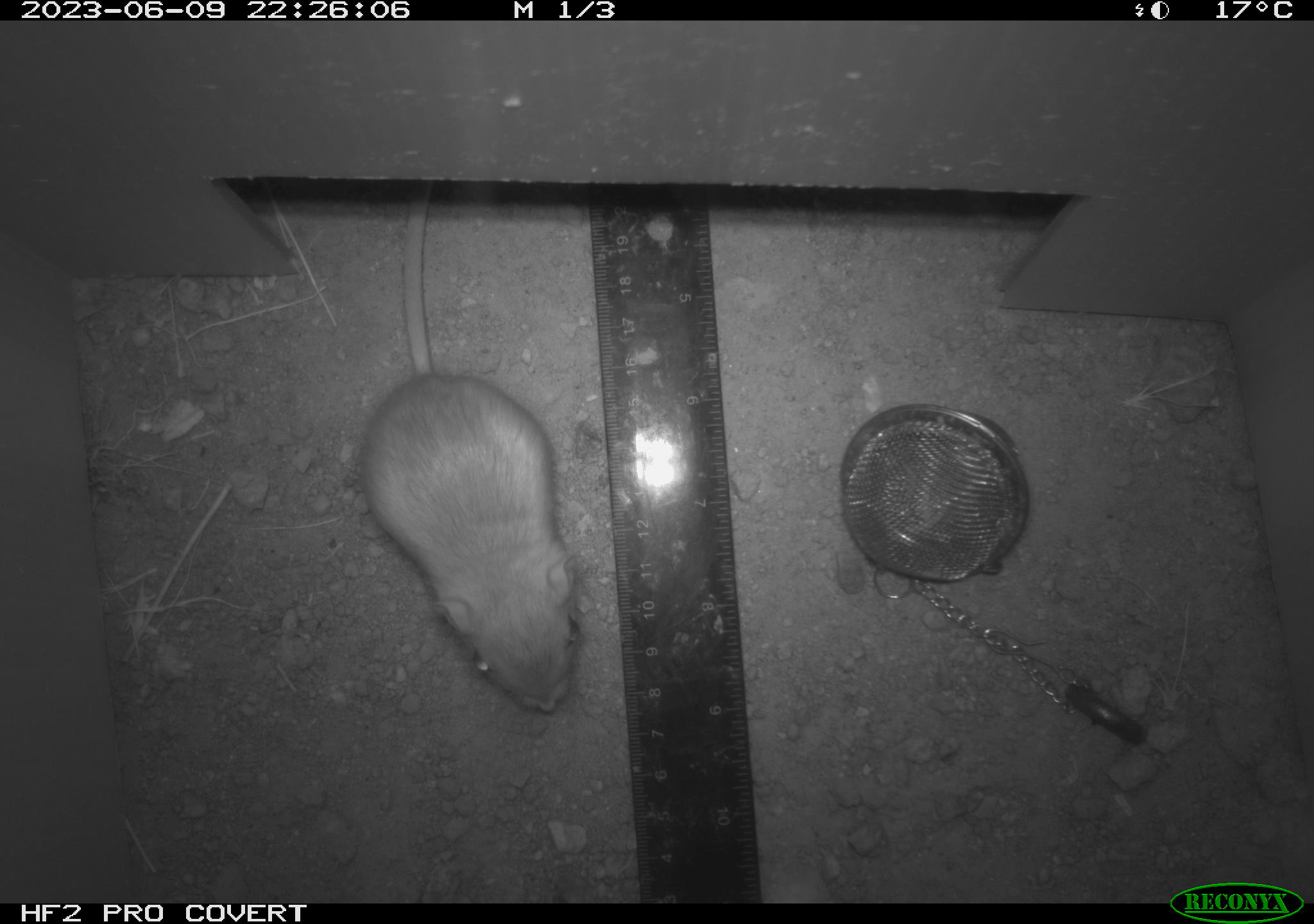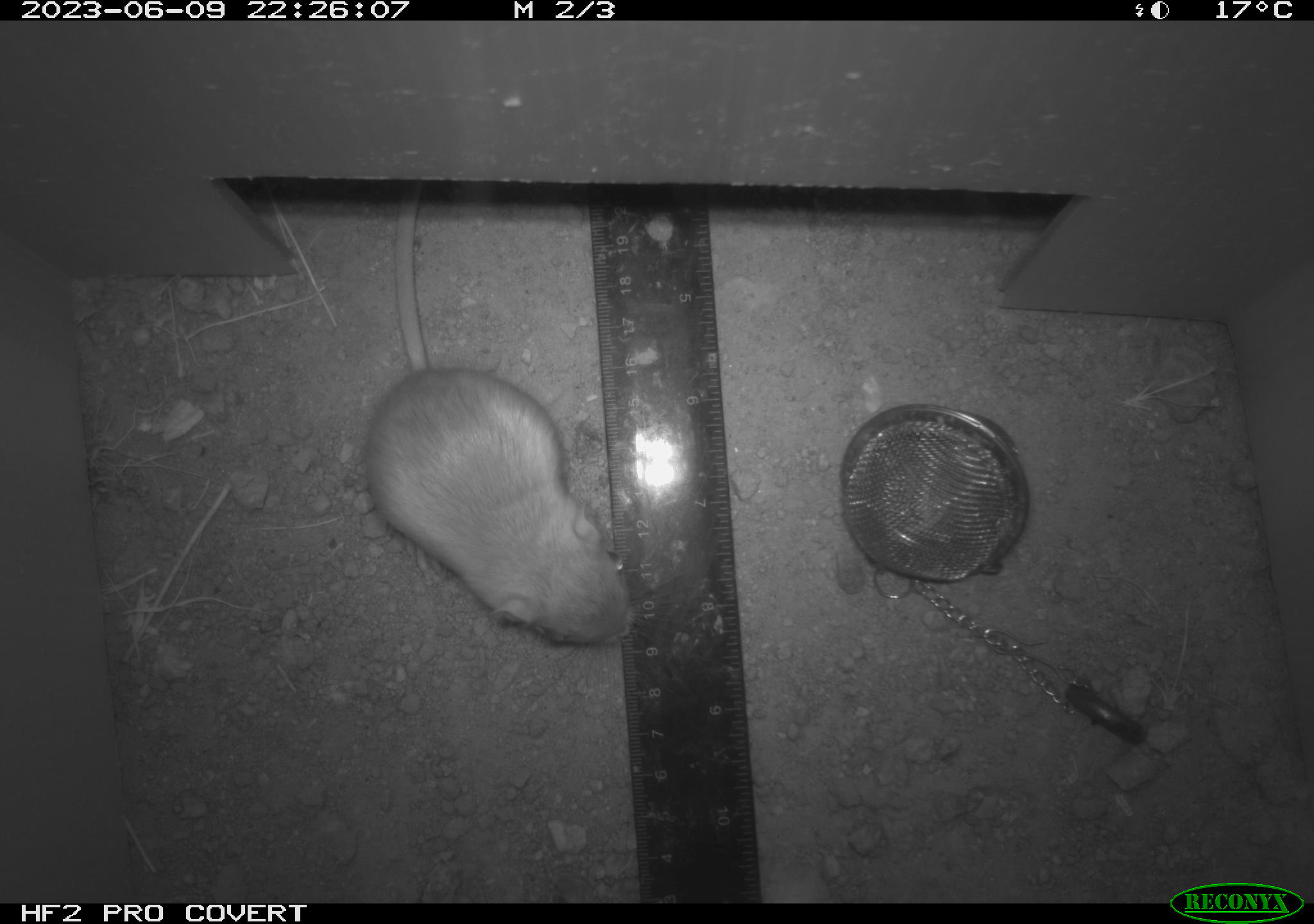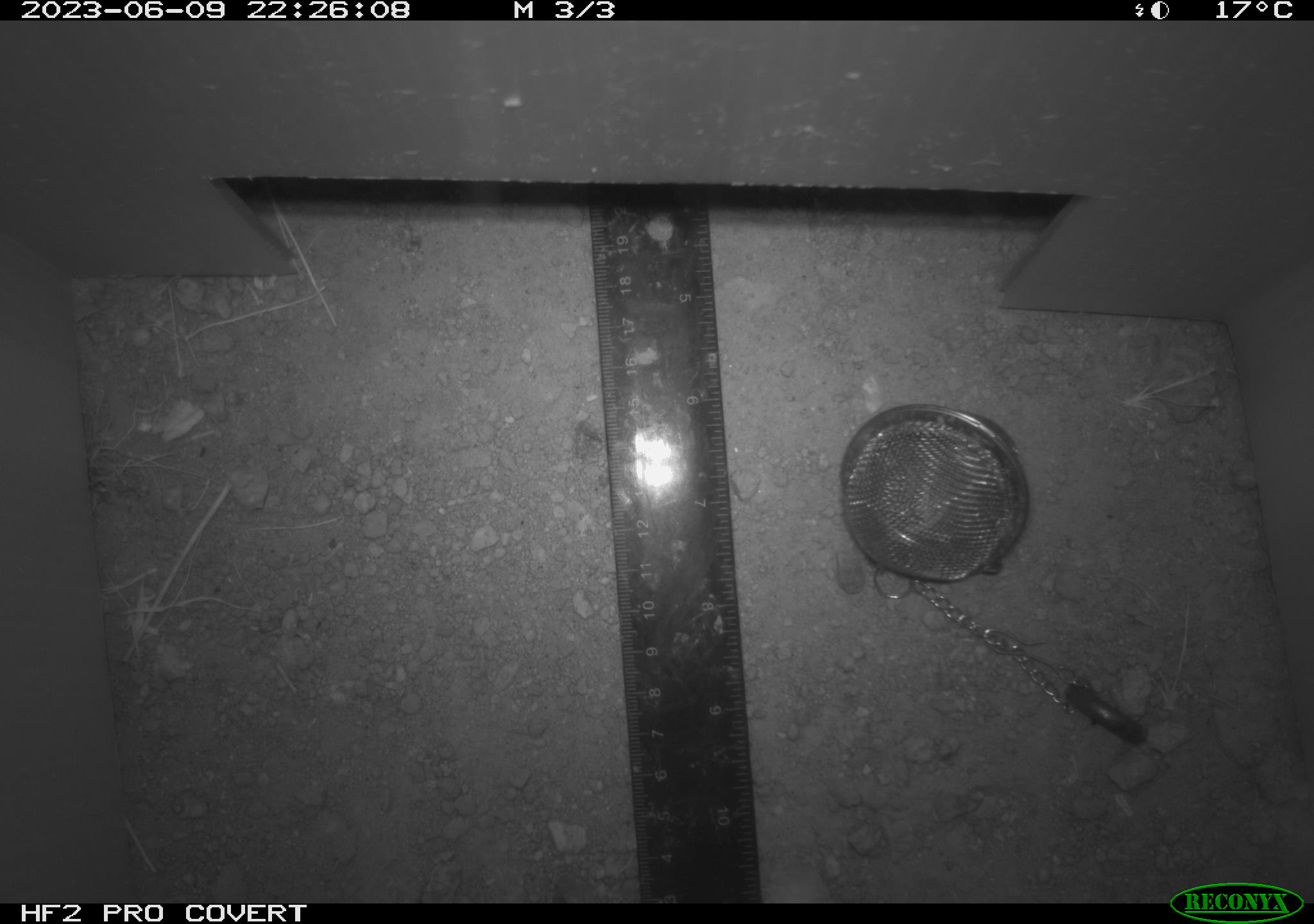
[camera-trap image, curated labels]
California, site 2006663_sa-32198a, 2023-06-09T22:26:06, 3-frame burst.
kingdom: Animalia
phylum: Chordata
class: Mammalia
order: Rodentia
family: Heteromyidae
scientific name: Heteromyidae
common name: kangaroo rats and pocket mice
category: heteromyidae family